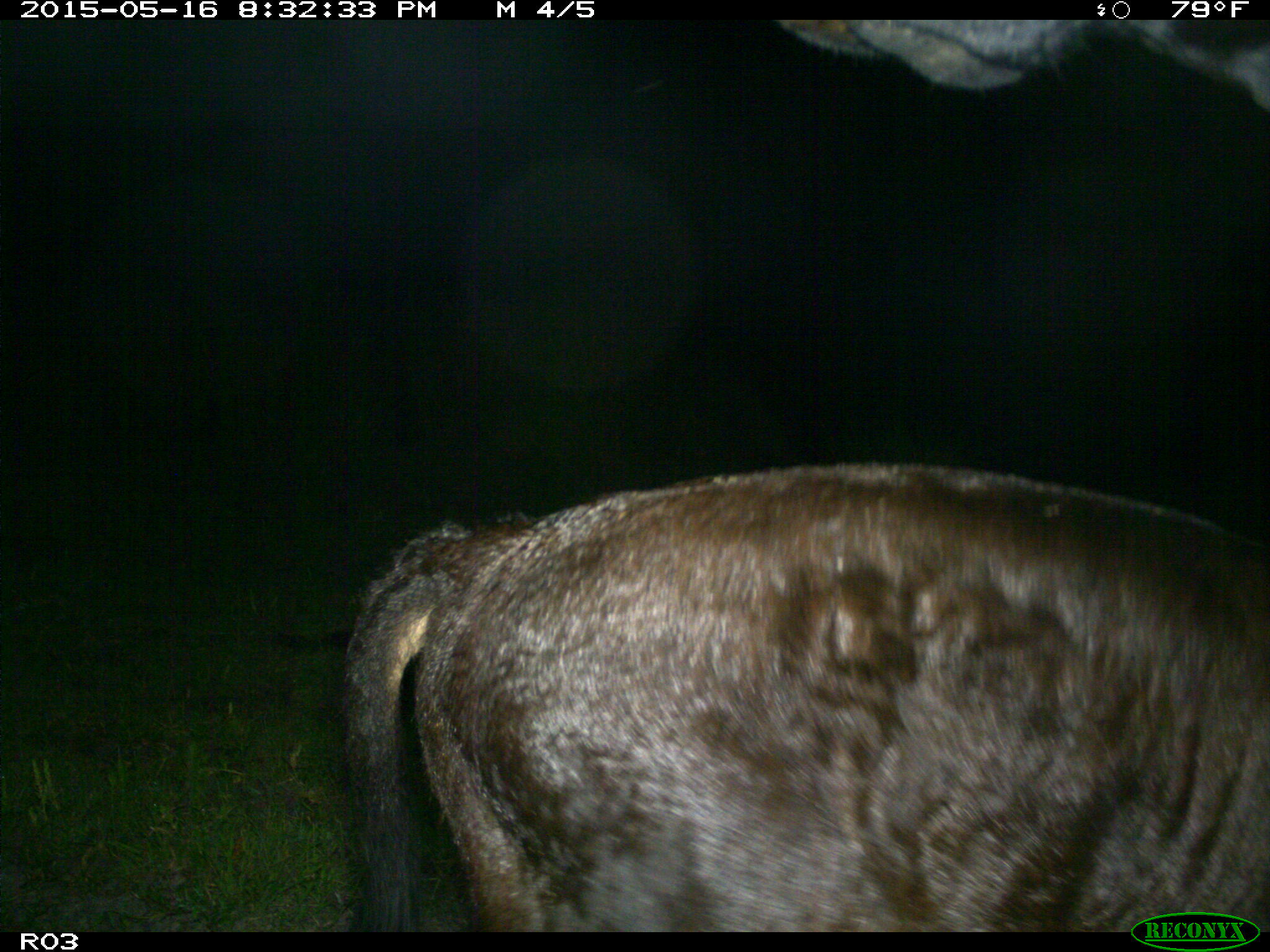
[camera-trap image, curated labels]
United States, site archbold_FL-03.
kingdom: Animalia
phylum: Chordata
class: Mammalia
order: Artiodactyla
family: Bovidae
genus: Bos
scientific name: Bos taurus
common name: domestic cow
Bos taurus (domestic cow).